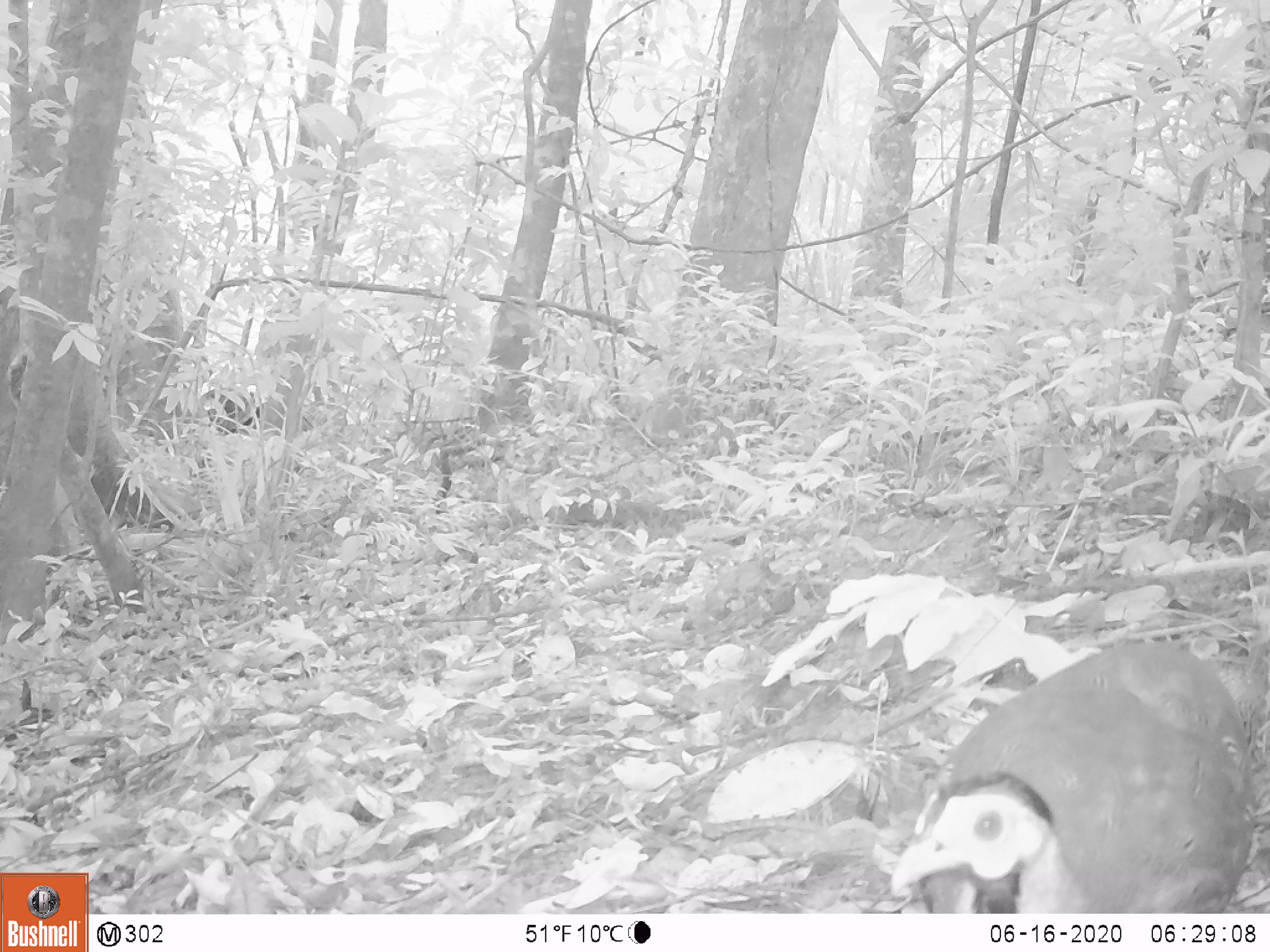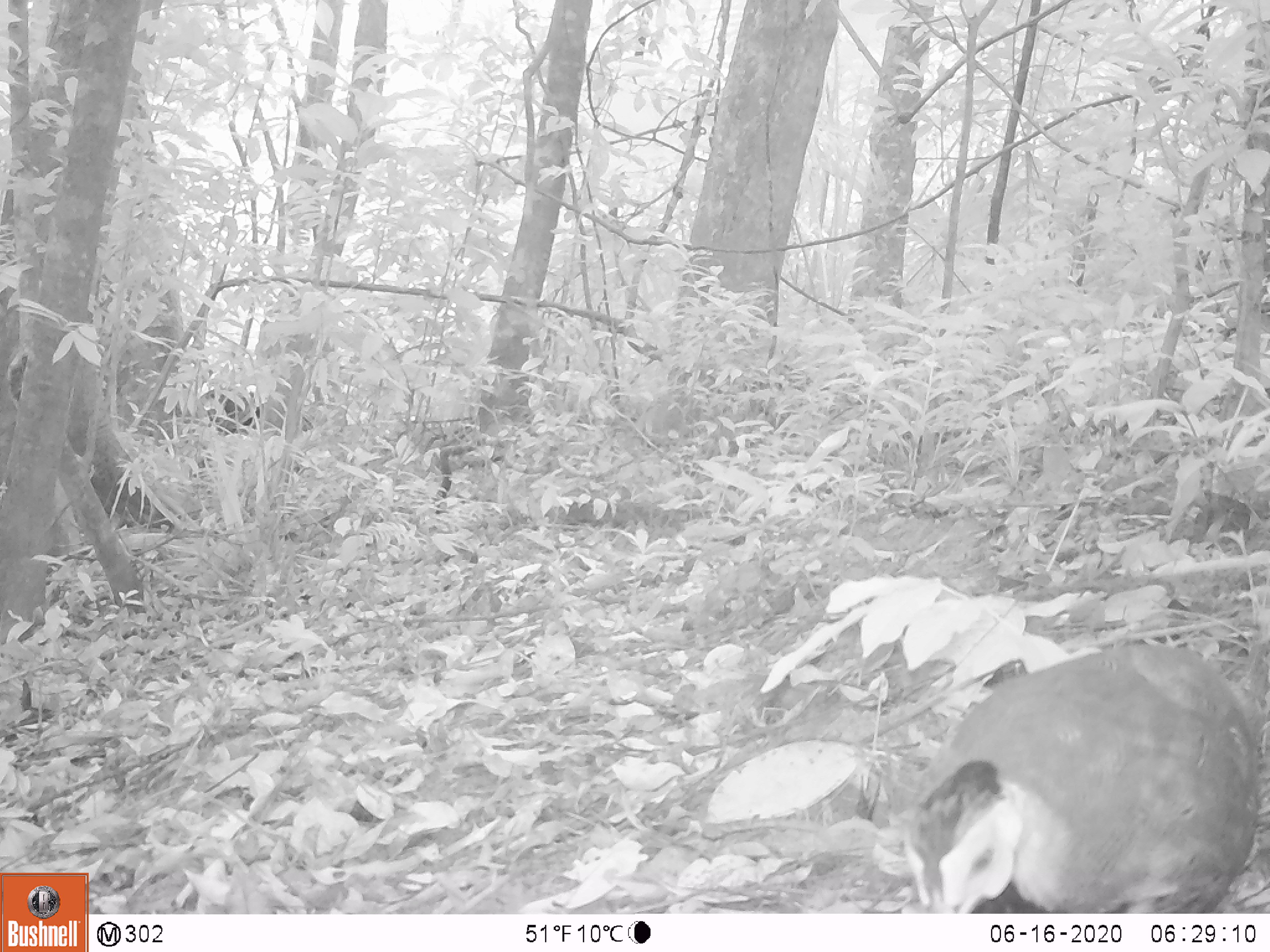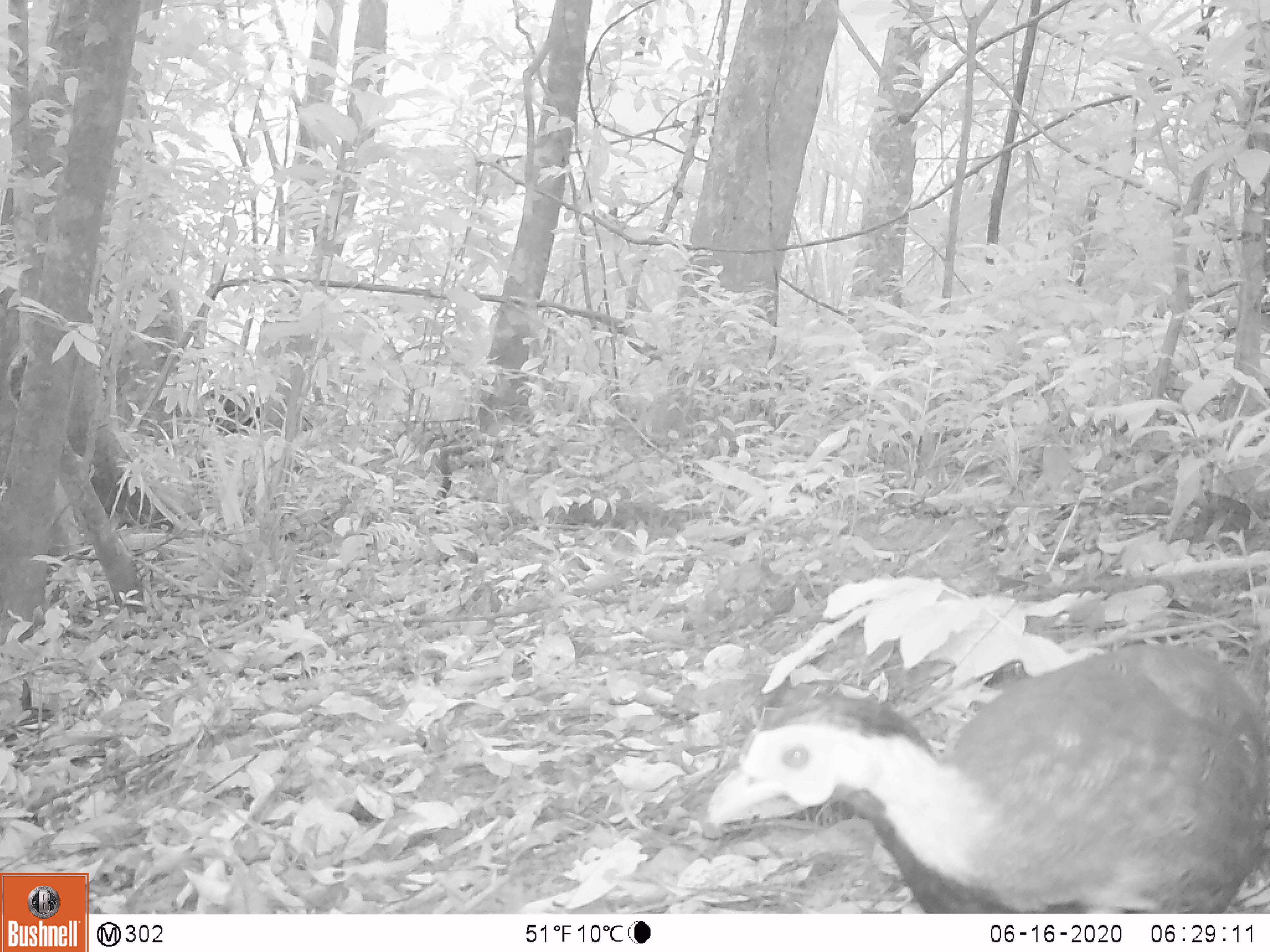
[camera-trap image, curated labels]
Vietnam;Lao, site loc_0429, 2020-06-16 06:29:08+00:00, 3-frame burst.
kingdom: Animalia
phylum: Chordata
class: Aves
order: Galliformes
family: Phasianidae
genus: Lophura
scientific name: Lophura nycthemera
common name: silver pheasant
Silver pheasant (Lophura nycthemera). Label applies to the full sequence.